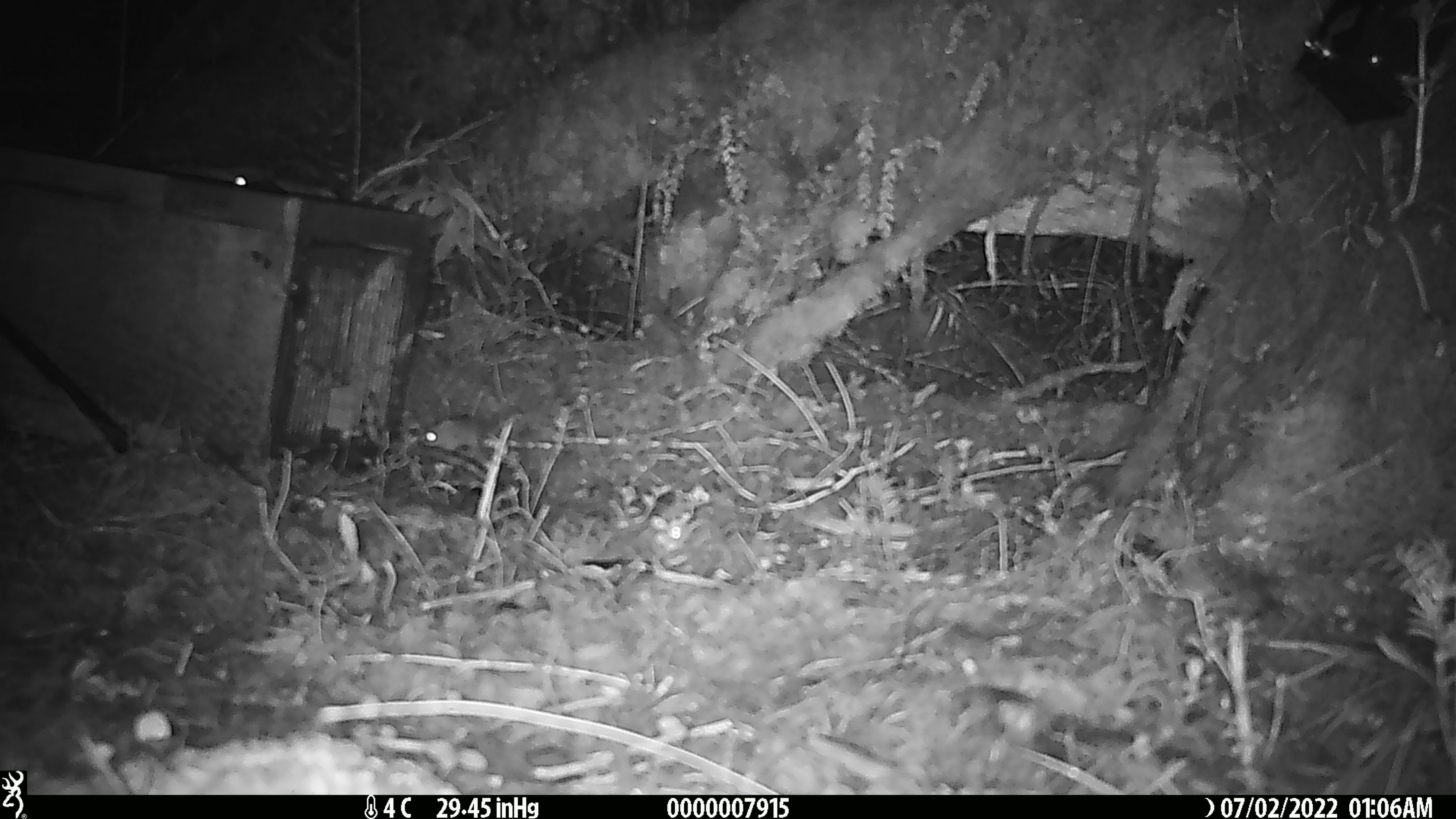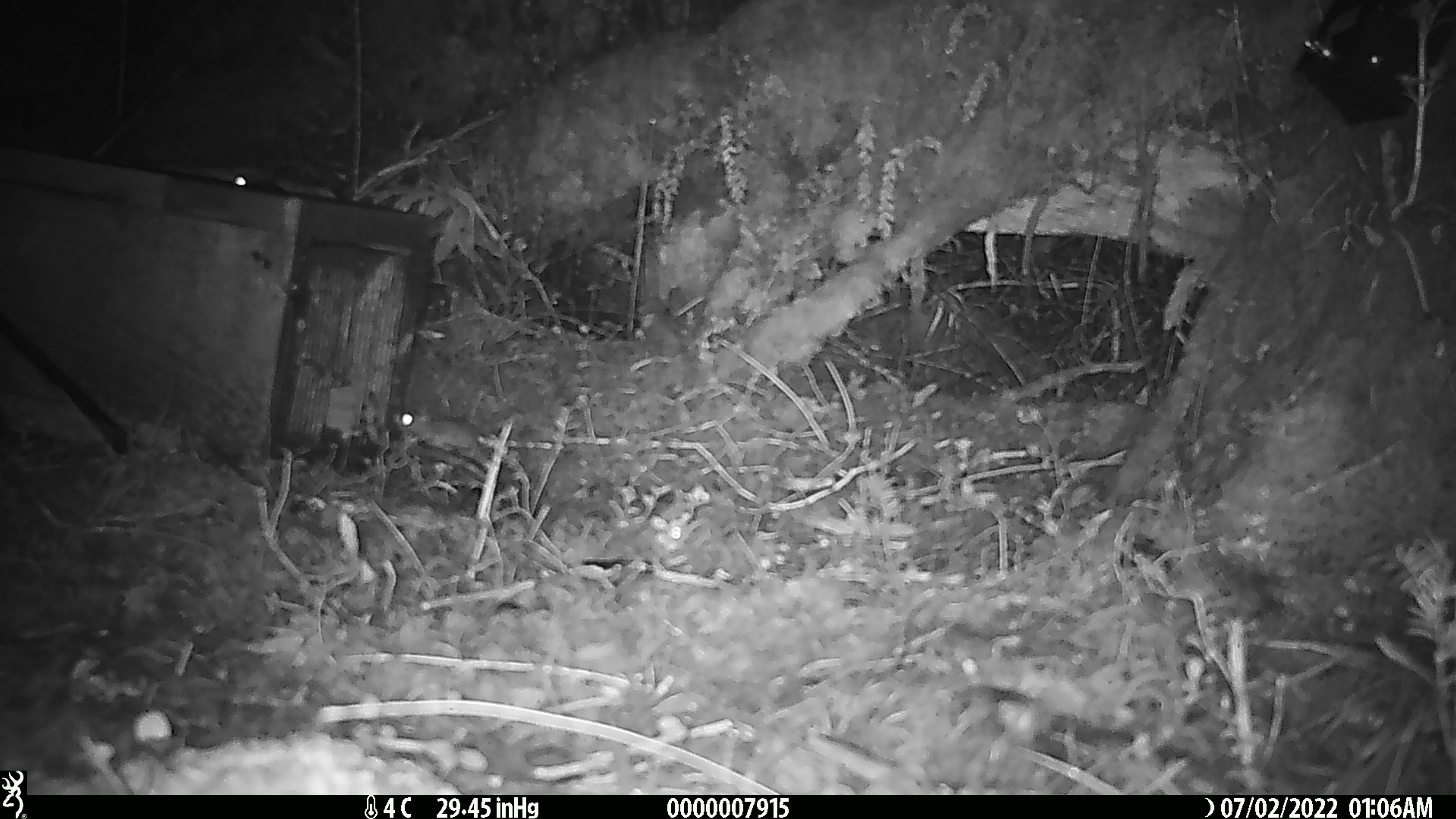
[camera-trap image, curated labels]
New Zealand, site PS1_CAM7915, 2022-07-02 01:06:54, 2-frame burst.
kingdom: Animalia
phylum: Chordata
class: Mammalia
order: Rodentia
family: Muridae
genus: Mus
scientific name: Mus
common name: mouse